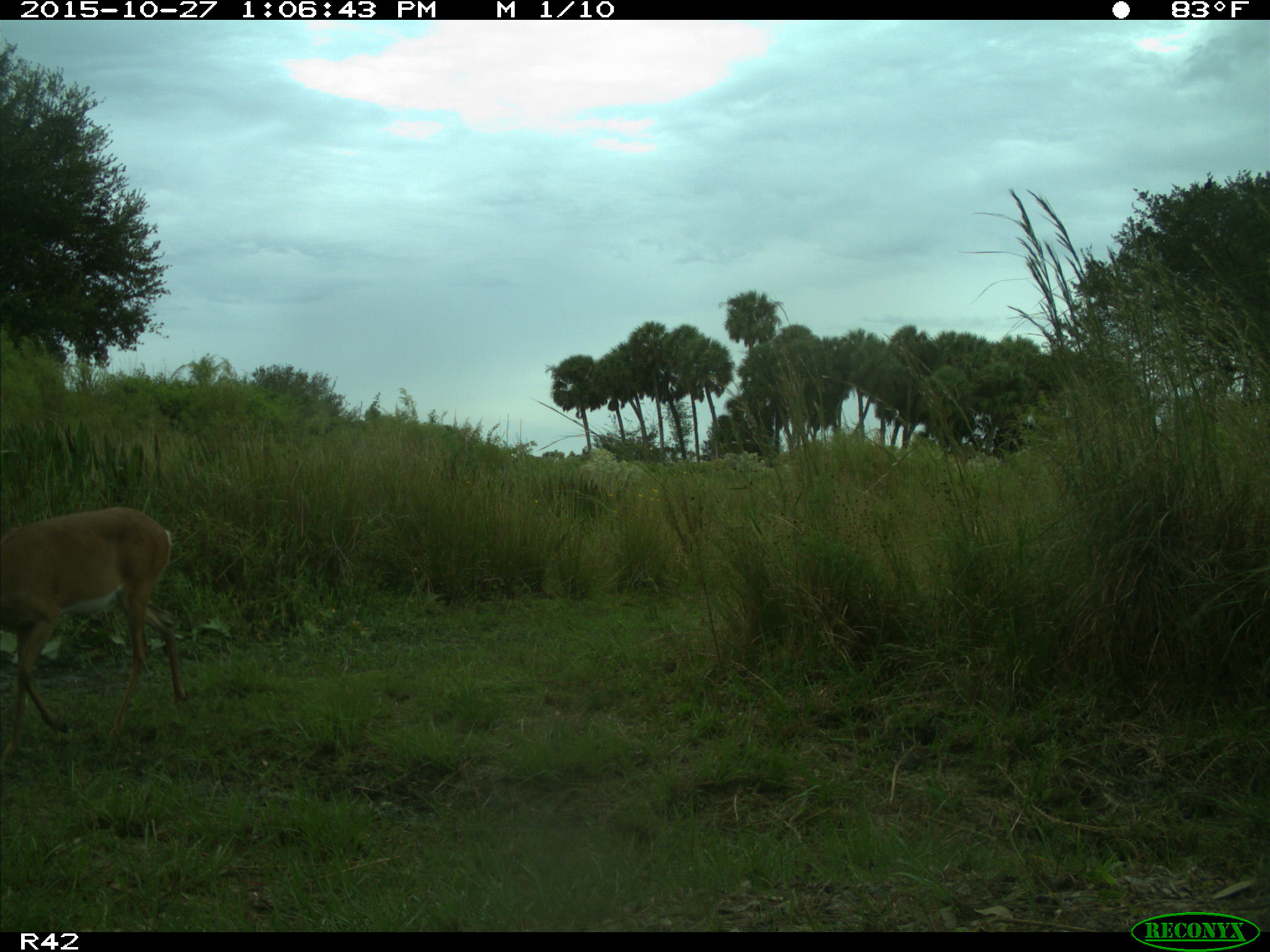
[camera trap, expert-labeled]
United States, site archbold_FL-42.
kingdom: Animalia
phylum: Chordata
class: Mammalia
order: Artiodactyla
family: Cervidae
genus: Odocoileus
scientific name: Odocoileus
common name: deer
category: unidentified deer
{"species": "unidentified deer (deer) (Odocoileus)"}